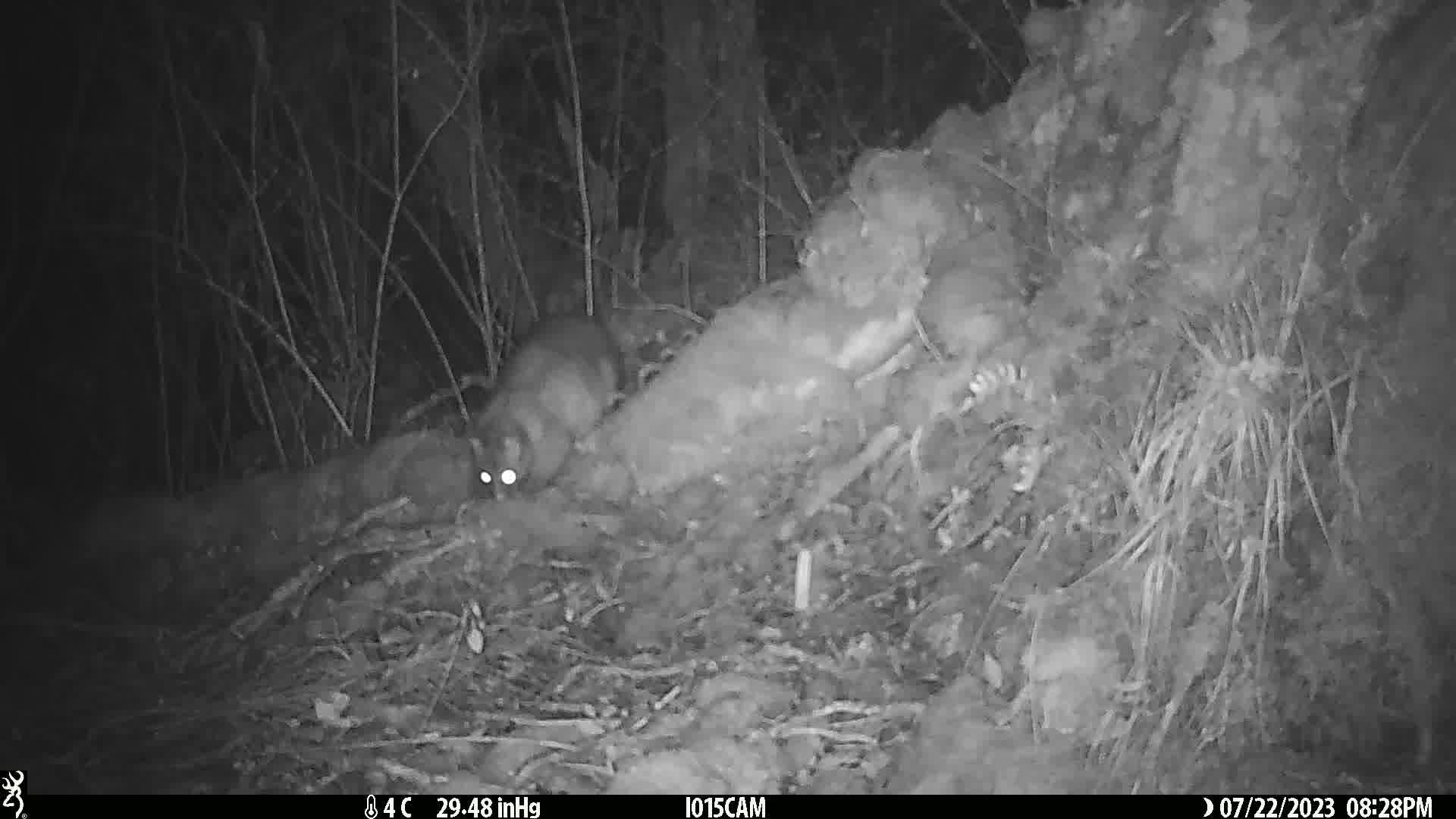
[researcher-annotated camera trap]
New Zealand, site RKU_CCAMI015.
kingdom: Animalia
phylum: Chordata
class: Mammalia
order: Diprotodontia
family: Phalangeridae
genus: Trichosurus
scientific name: Trichosurus vulpecula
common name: common brushtail possum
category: possum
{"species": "possum (common brushtail possum) (Trichosurus vulpecula)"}